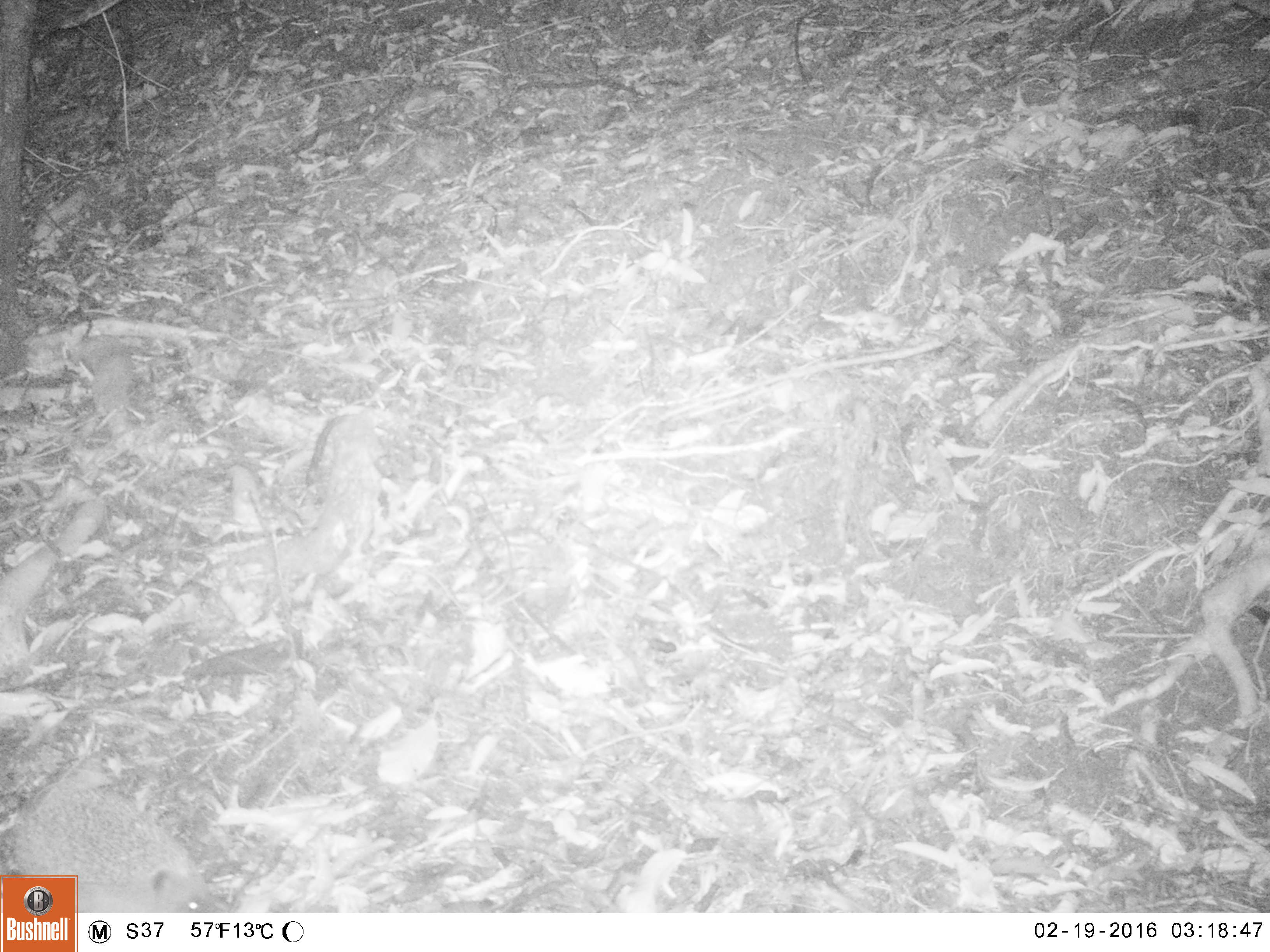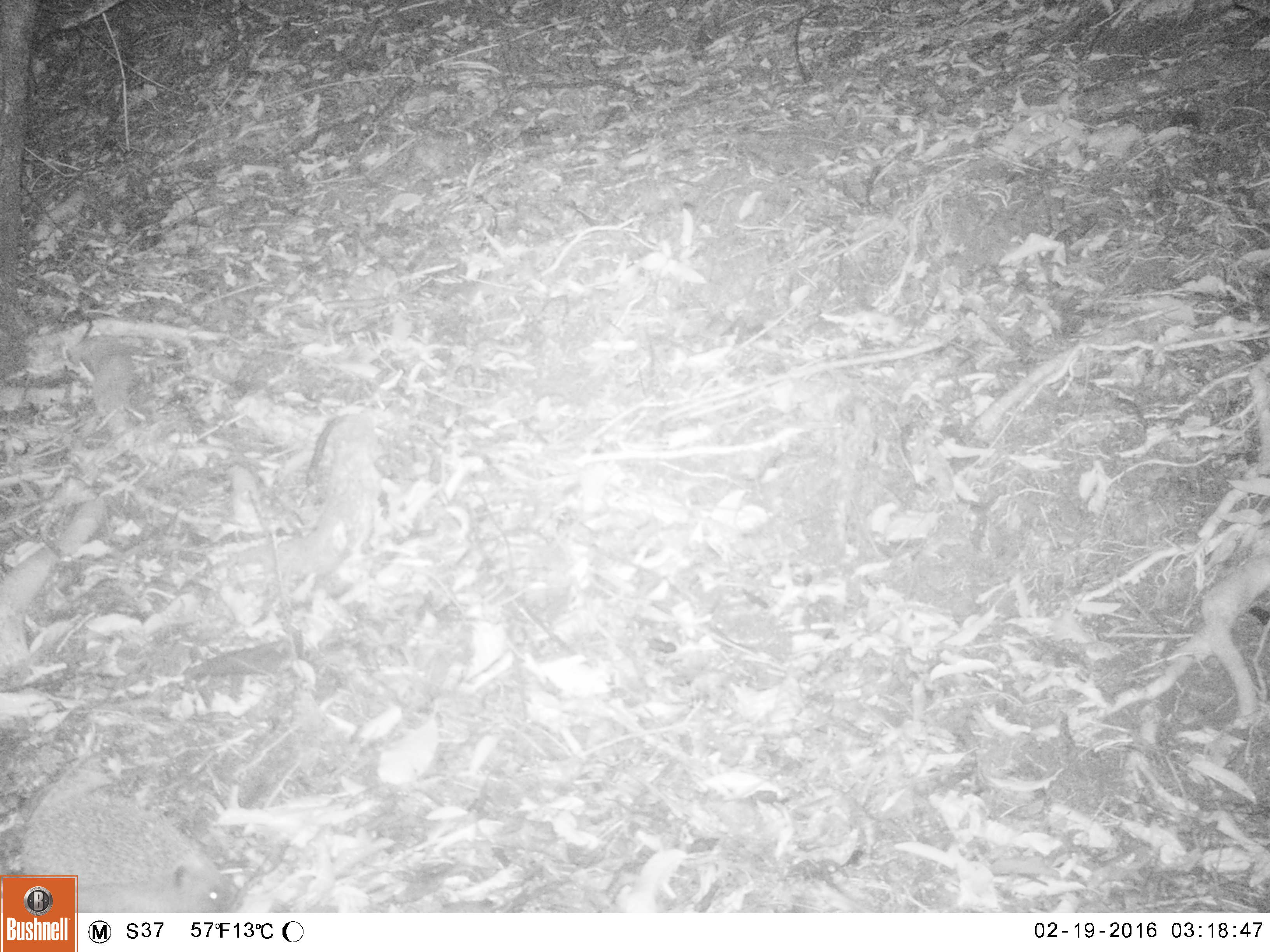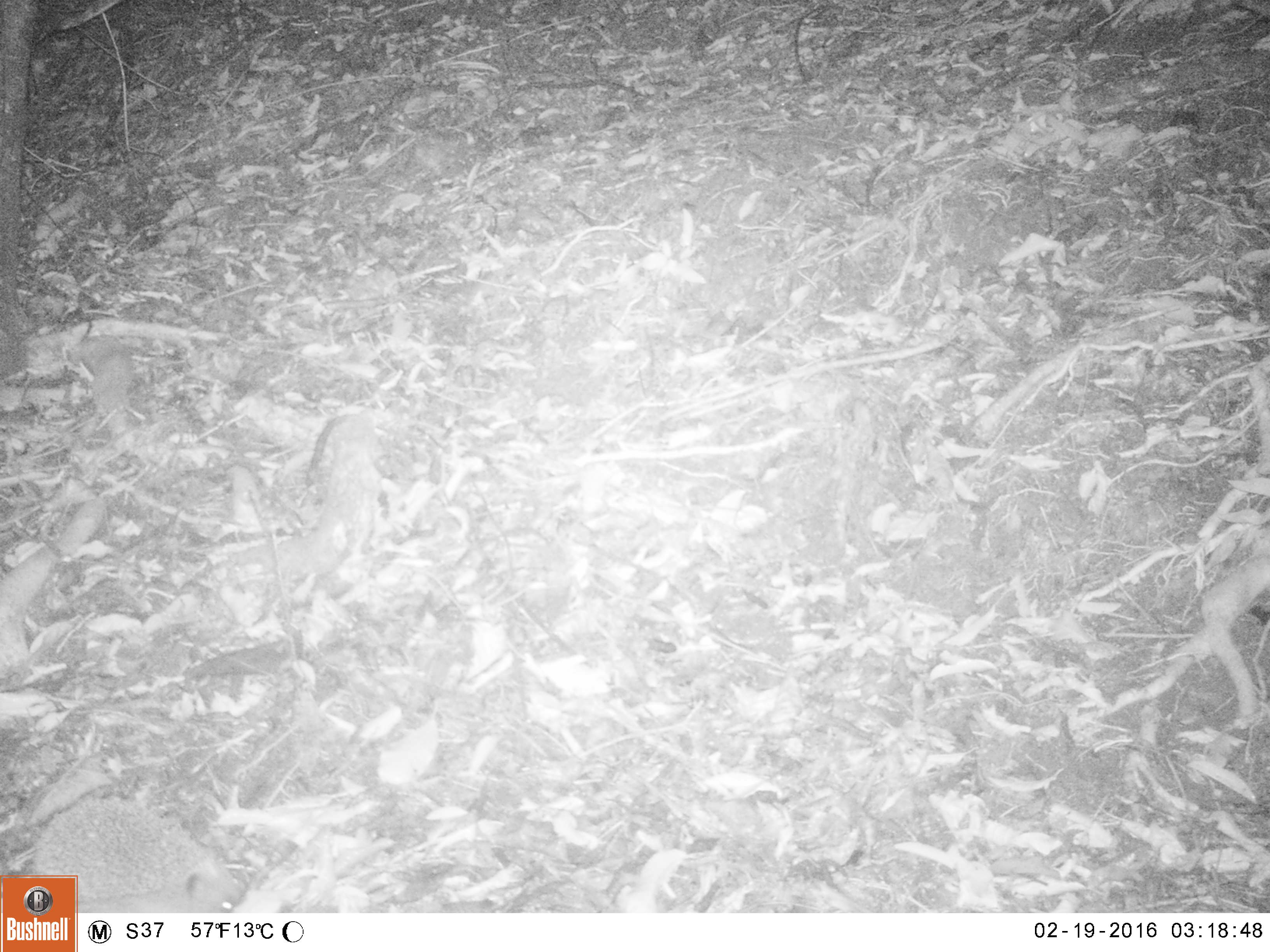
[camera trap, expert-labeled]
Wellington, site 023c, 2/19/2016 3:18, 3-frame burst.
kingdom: Animalia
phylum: Chordata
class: Mammalia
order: Eulipotyphla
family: Erinaceidae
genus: Erinaceus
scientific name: Erinaceus europaeus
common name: hedgehog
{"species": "hedgehog (Erinaceus europaeus)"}